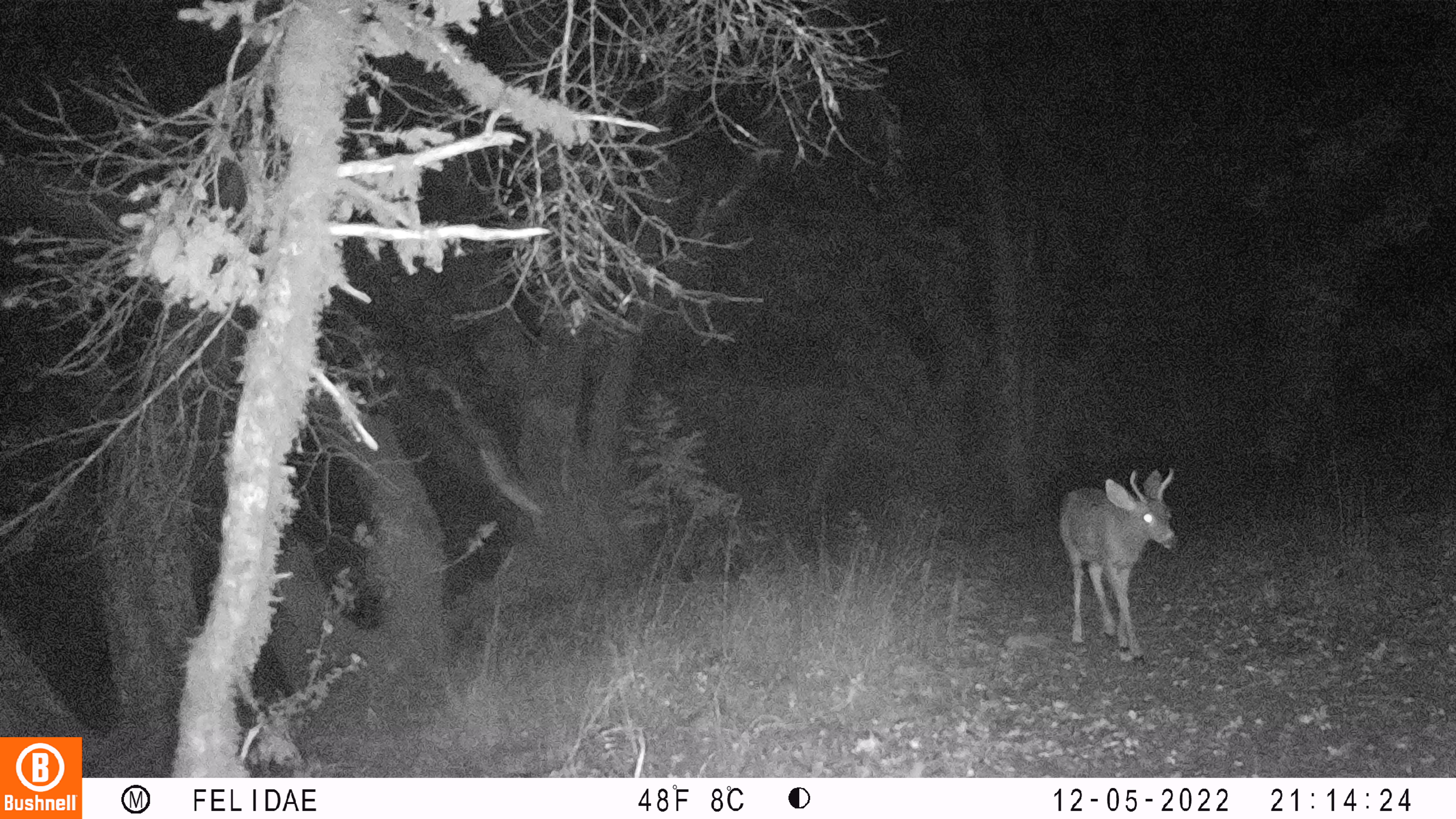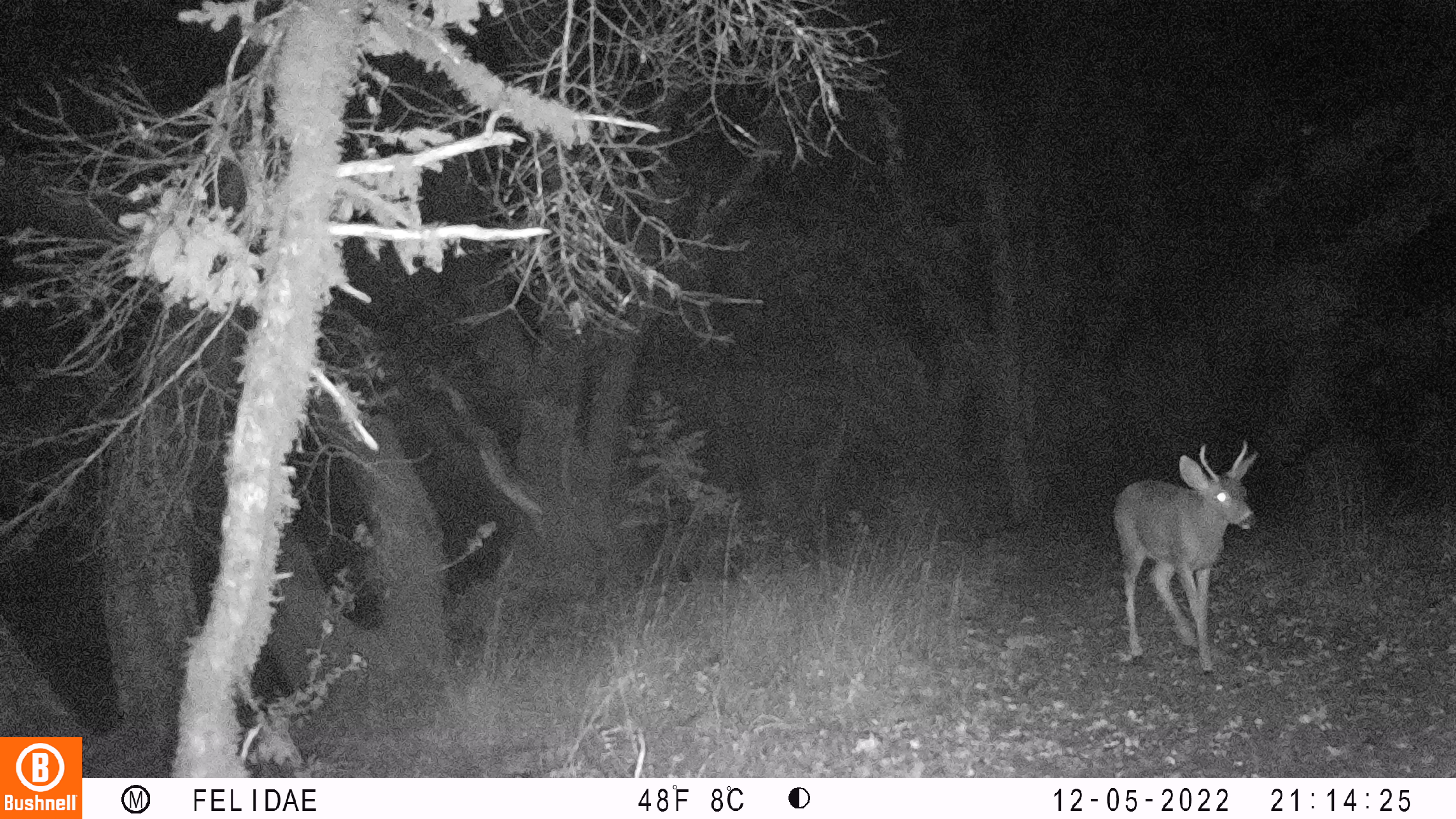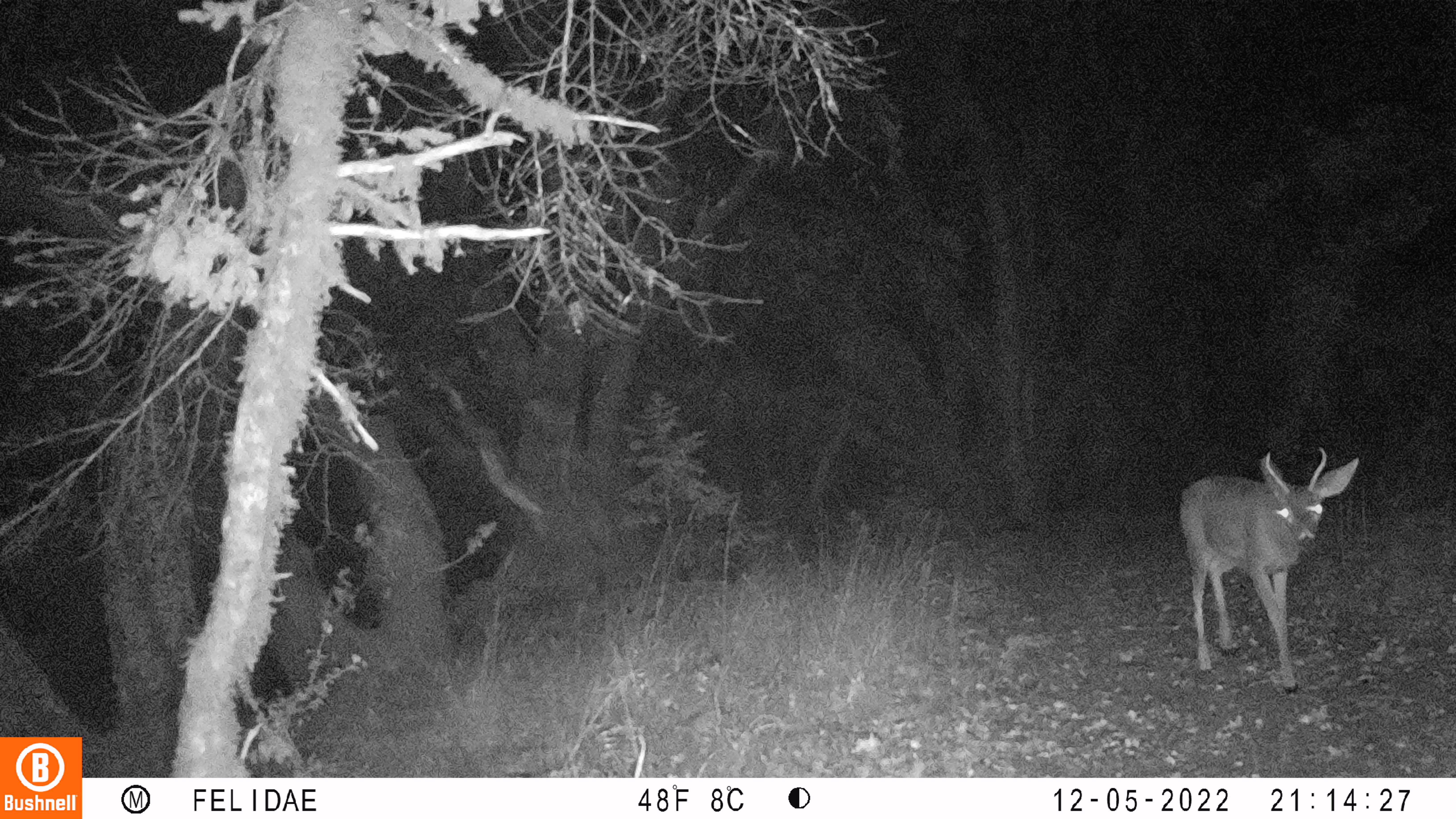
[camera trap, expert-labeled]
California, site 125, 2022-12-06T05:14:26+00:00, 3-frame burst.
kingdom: Animalia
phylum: Chordata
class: Mammalia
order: Artiodactyla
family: Cervidae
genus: Odocoileus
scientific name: Odocoileus hemionus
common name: mule deer